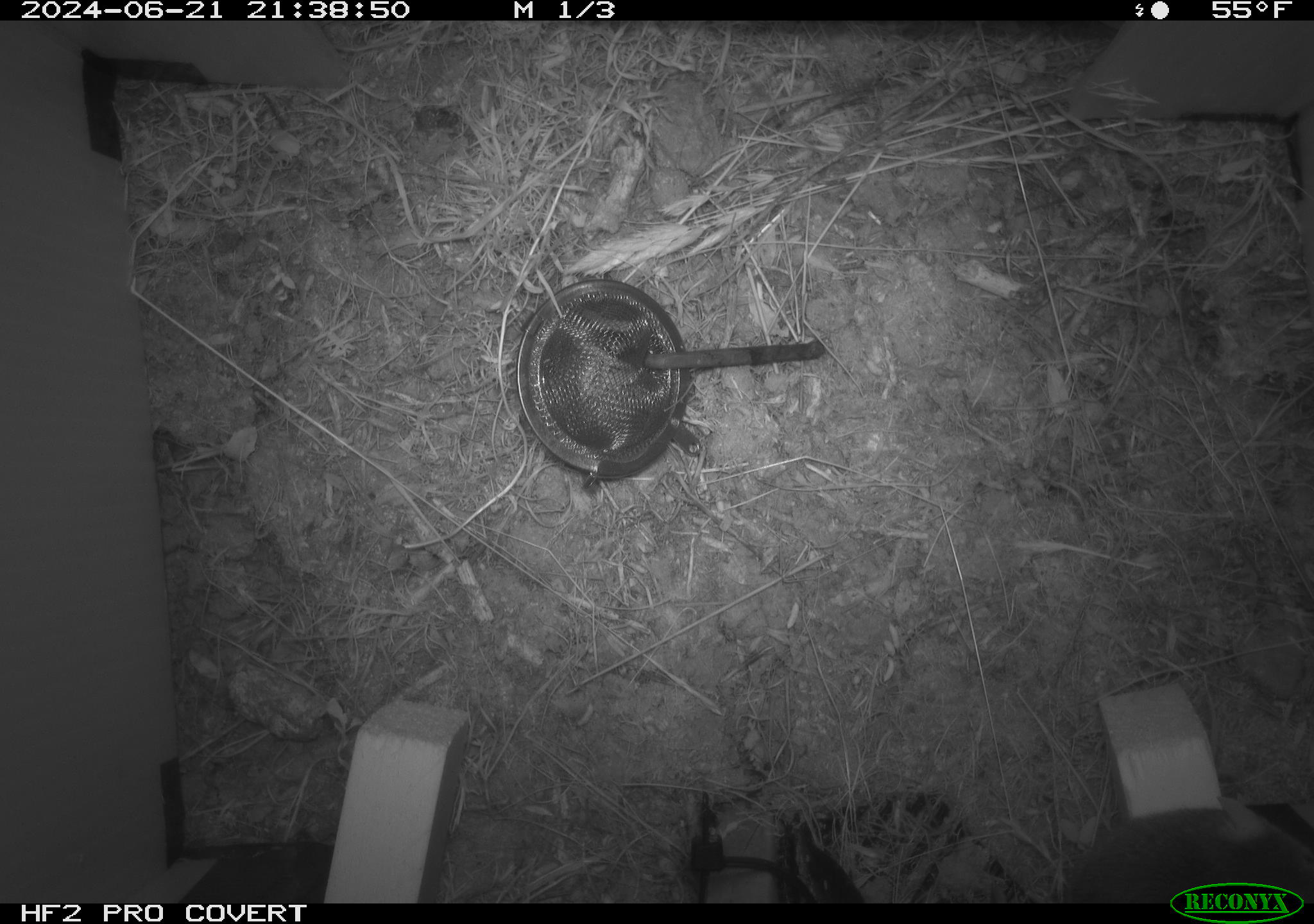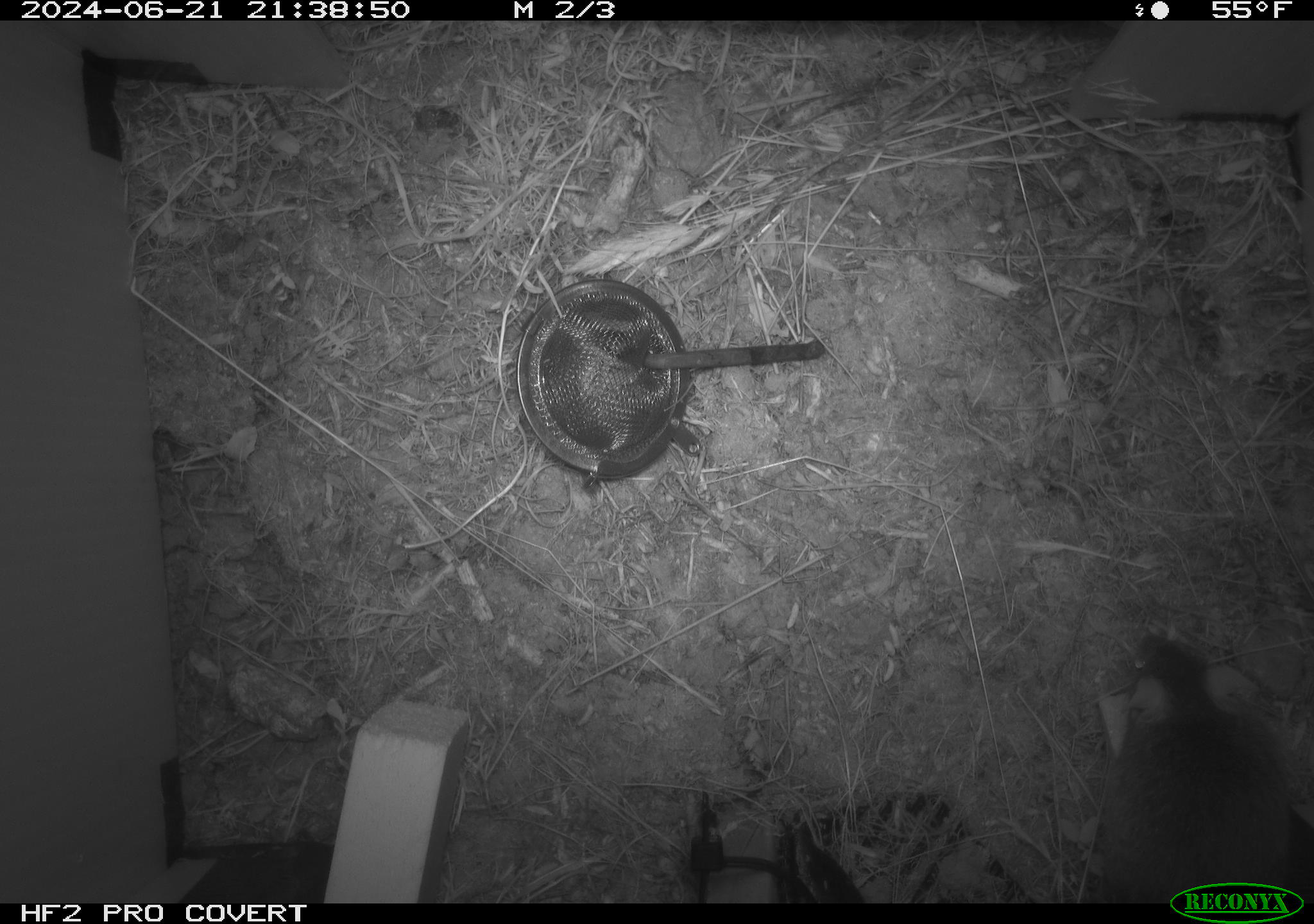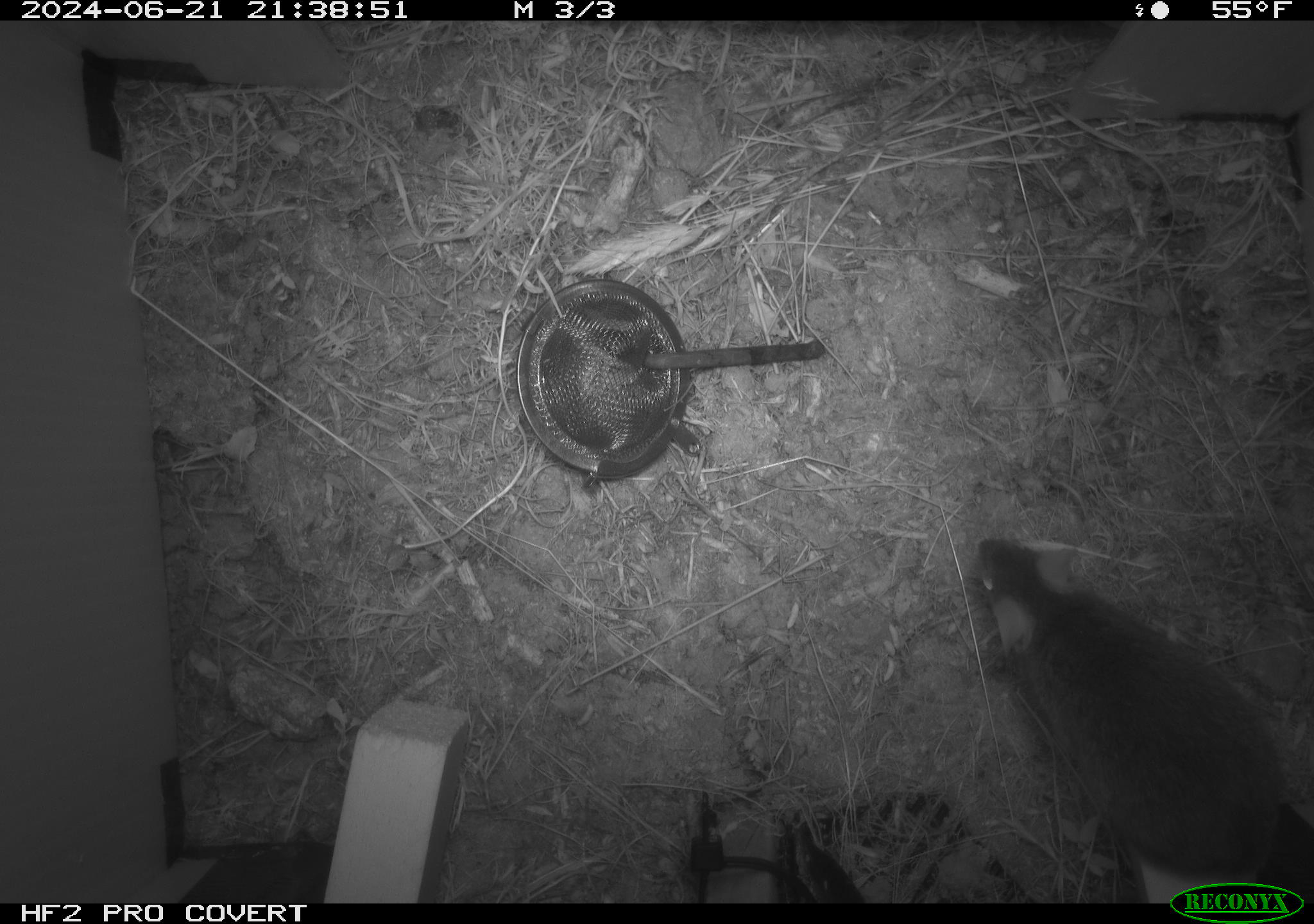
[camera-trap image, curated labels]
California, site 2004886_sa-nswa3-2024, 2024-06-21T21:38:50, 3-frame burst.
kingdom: Animalia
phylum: Chordata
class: Mammalia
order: Rodentia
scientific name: Rodentia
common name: rodent